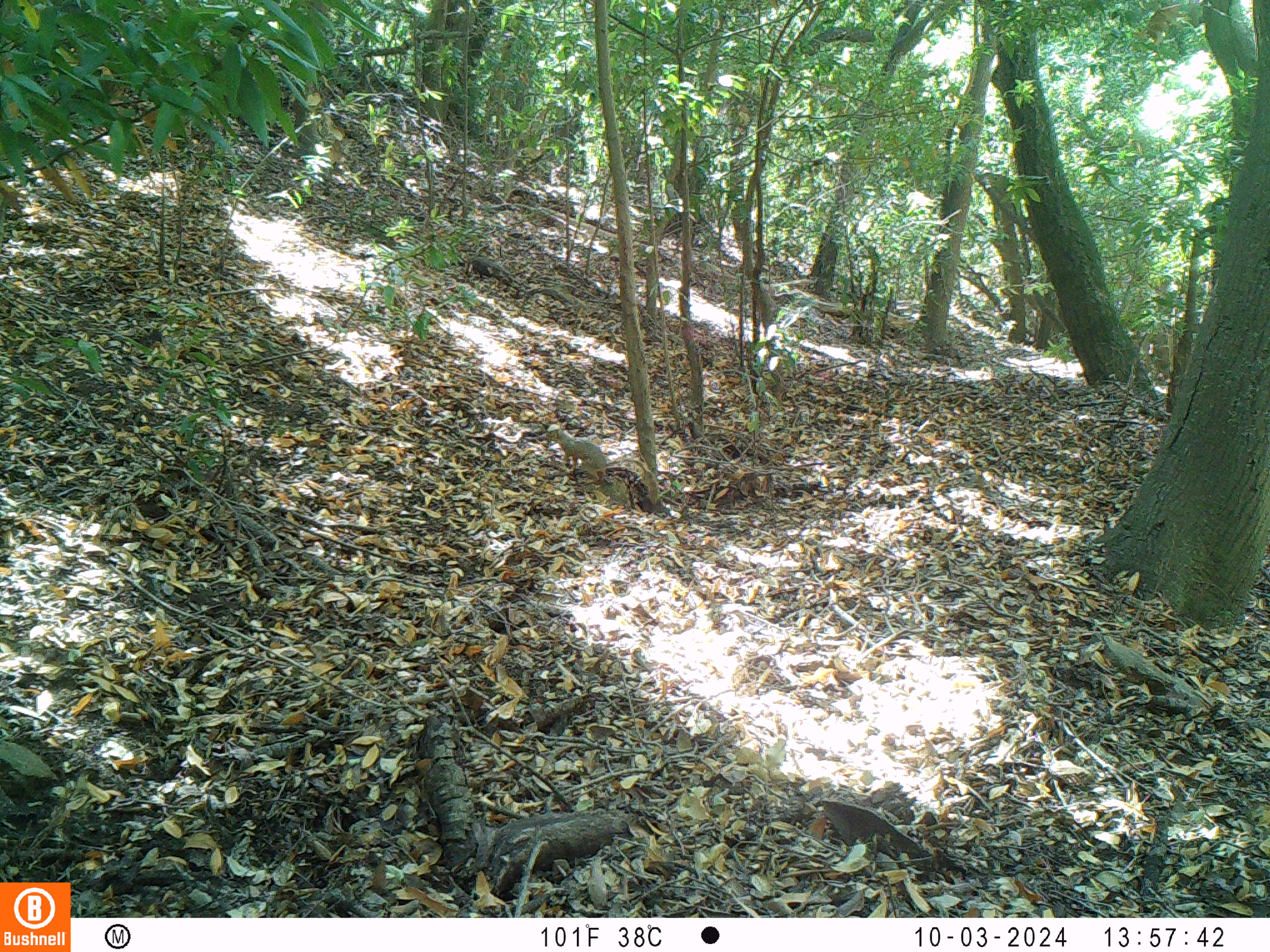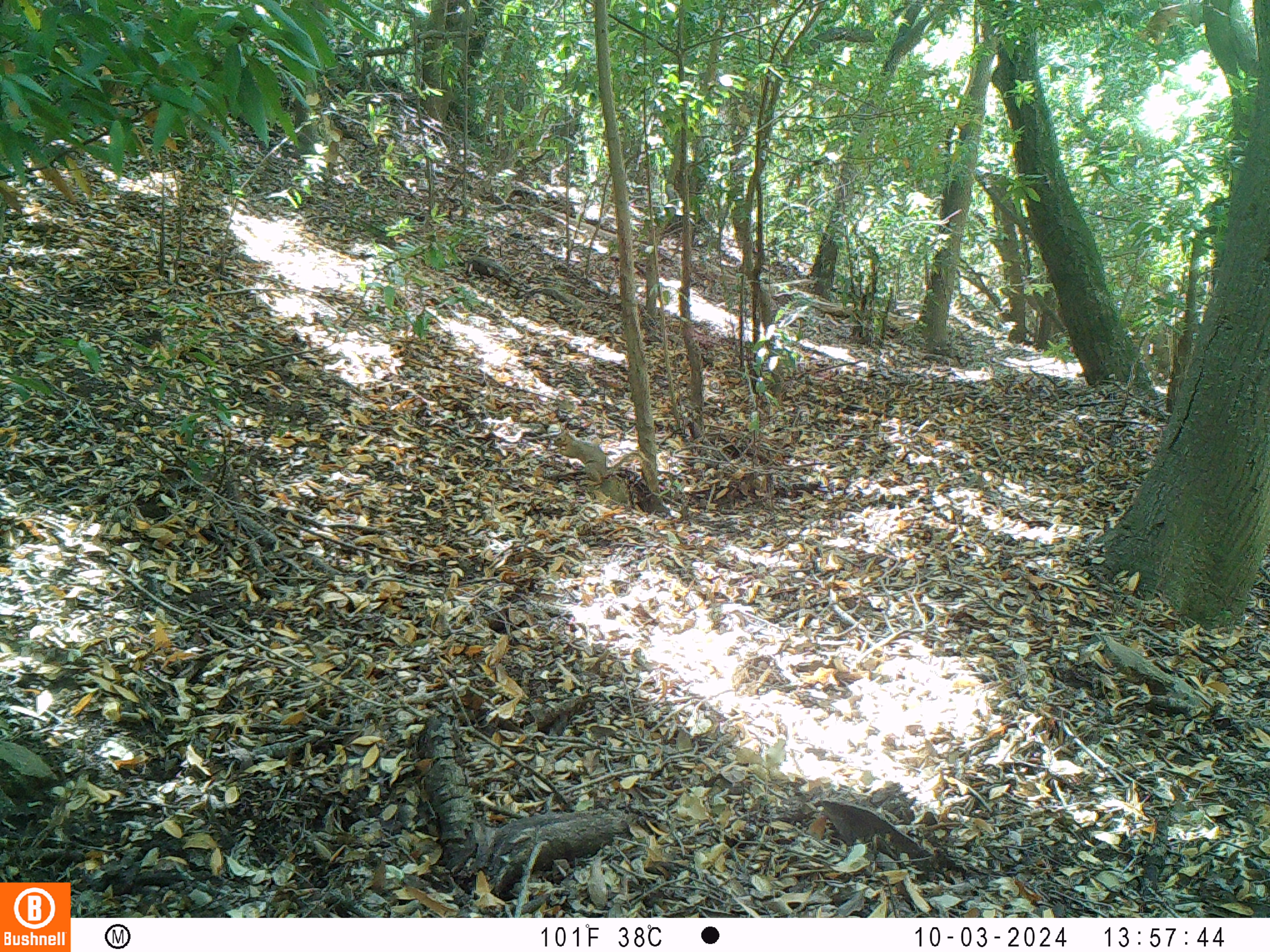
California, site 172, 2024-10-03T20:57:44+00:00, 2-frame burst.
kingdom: Animalia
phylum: Chordata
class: Mammalia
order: Rodentia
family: Sciuridae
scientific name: Sciuridae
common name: squirrel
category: unknown squirrel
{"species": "unknown squirrel (squirrel) (Sciuridae)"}